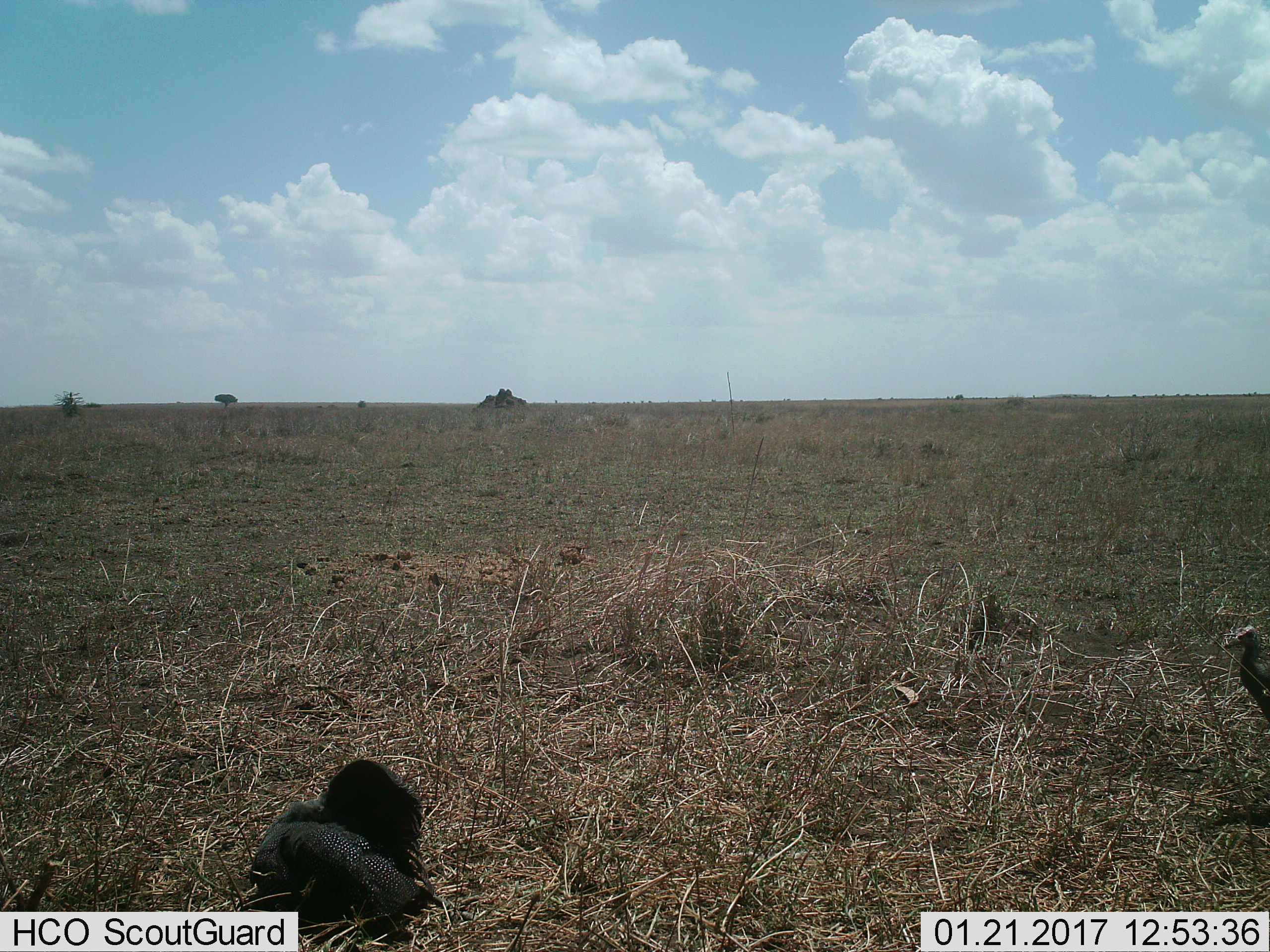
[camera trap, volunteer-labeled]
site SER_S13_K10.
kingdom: Animalia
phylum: Chordata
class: Aves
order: Galliformes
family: Numididae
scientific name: Numididae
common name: guineafowl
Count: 2.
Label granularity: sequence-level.